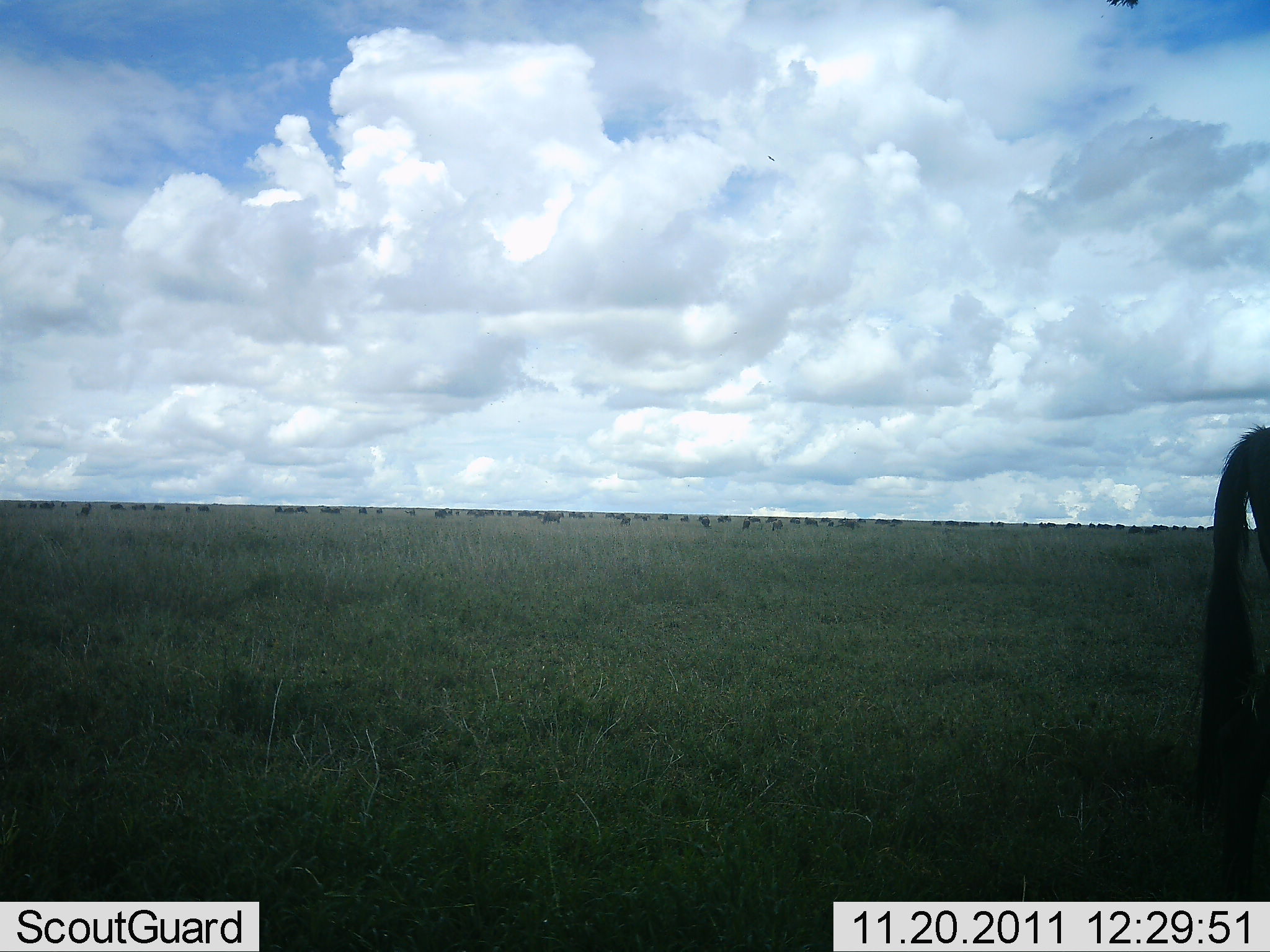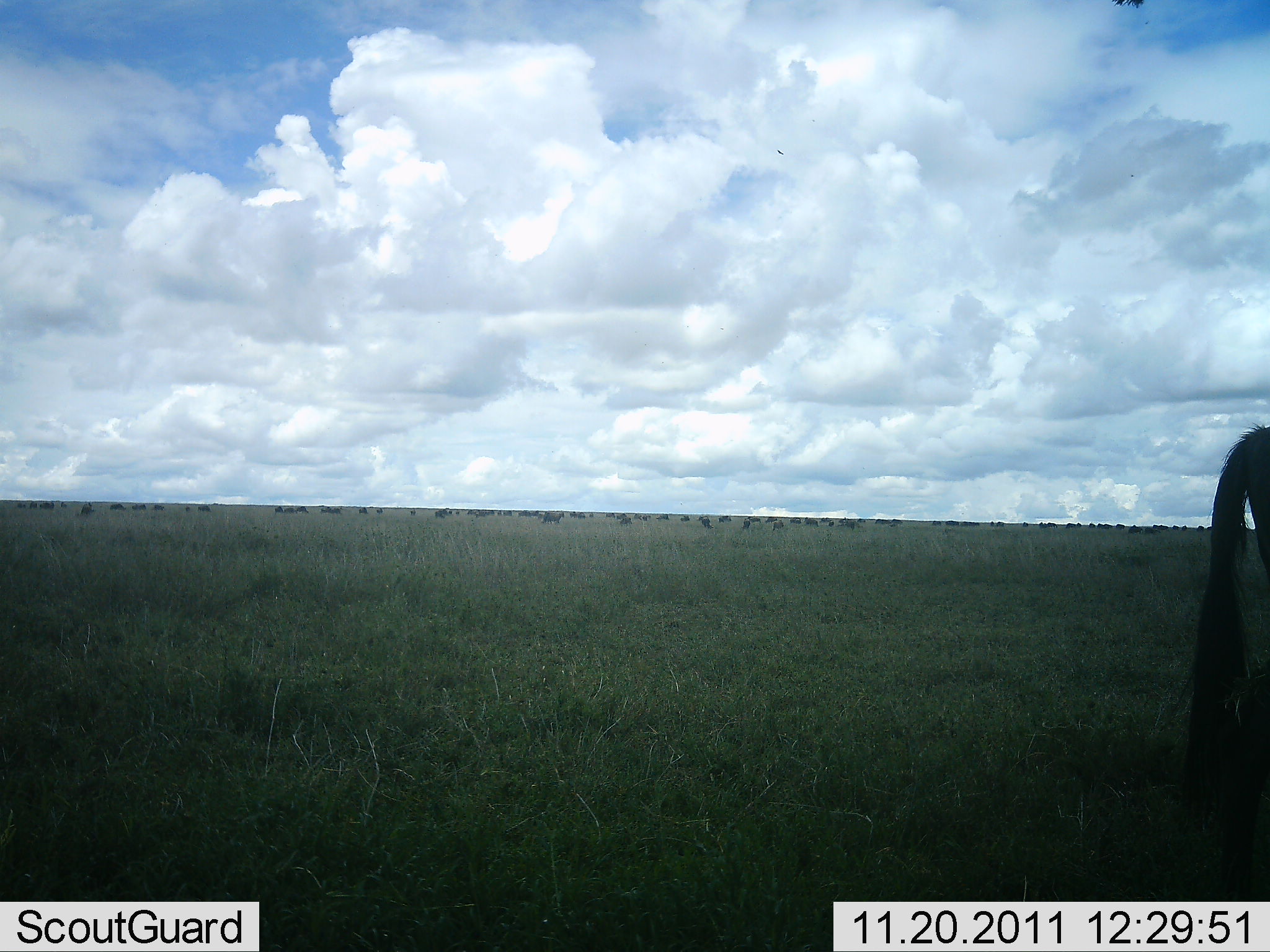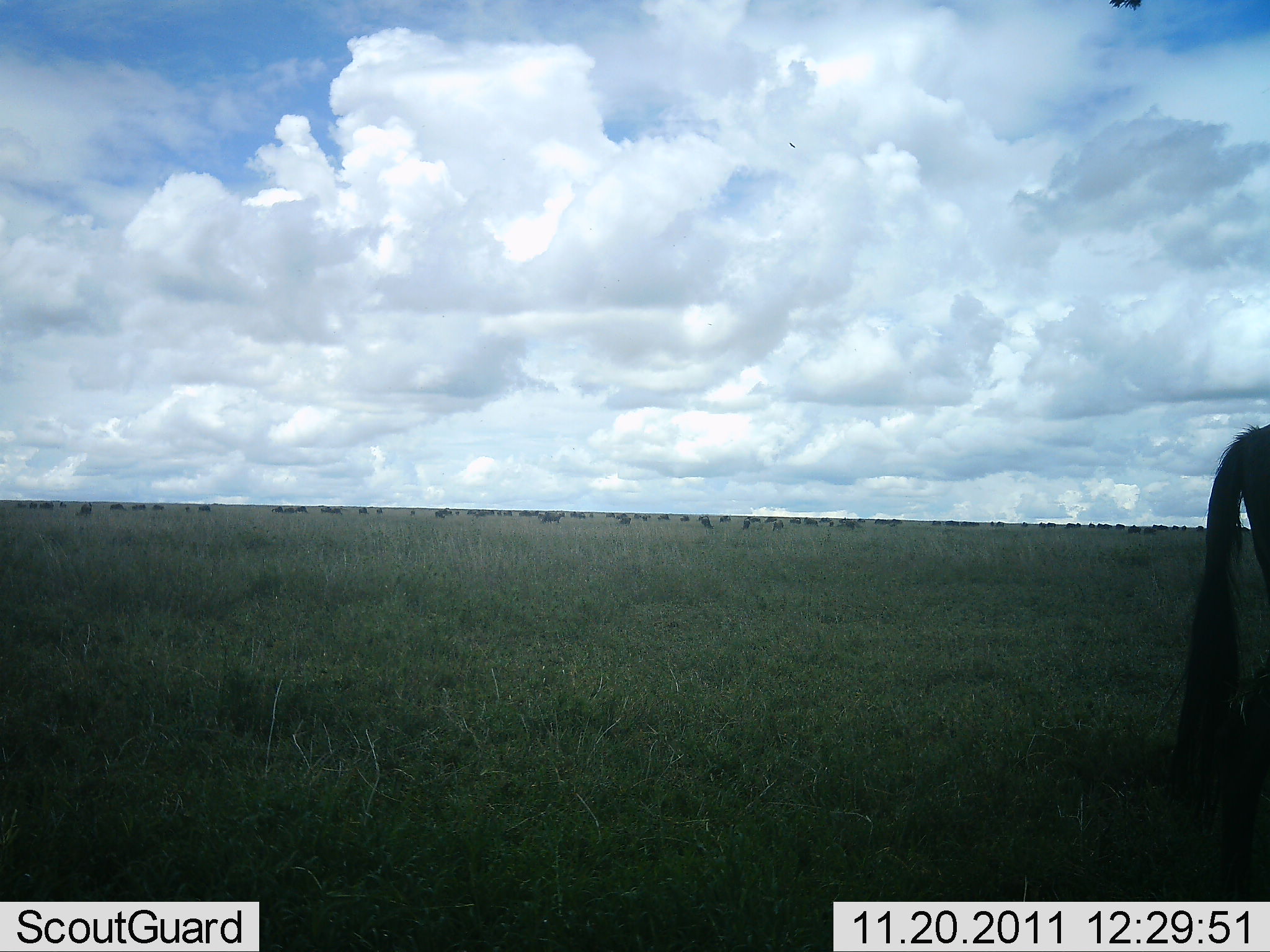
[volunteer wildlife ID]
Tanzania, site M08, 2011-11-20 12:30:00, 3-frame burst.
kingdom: Animalia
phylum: Chordata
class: Mammalia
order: Artiodactyla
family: Bovidae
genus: Connochaetes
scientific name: Connochaetes taurinus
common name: blue wildebeest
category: wildebeest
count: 11-50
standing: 92%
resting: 0%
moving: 15%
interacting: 0%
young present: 0%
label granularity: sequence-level